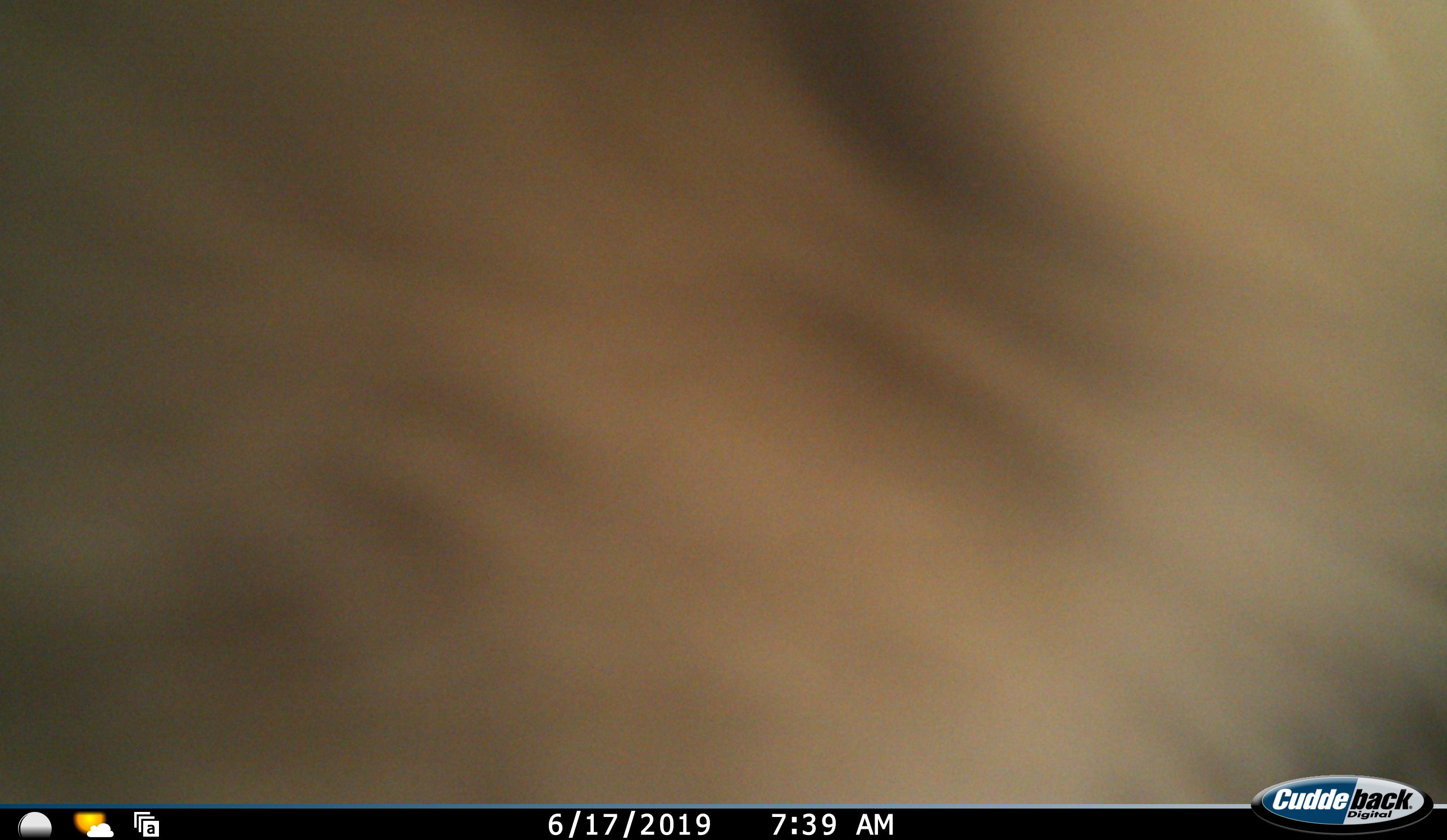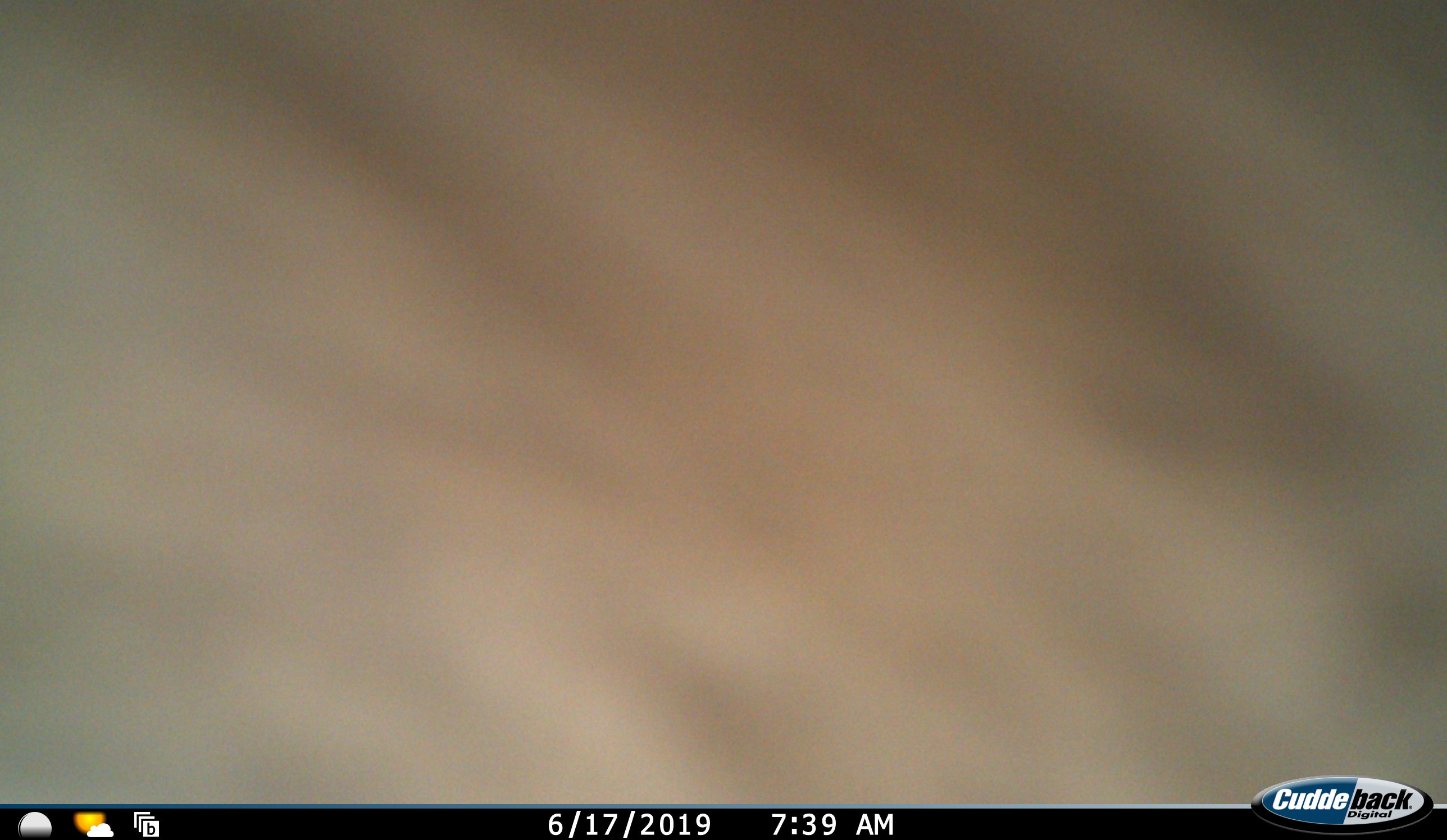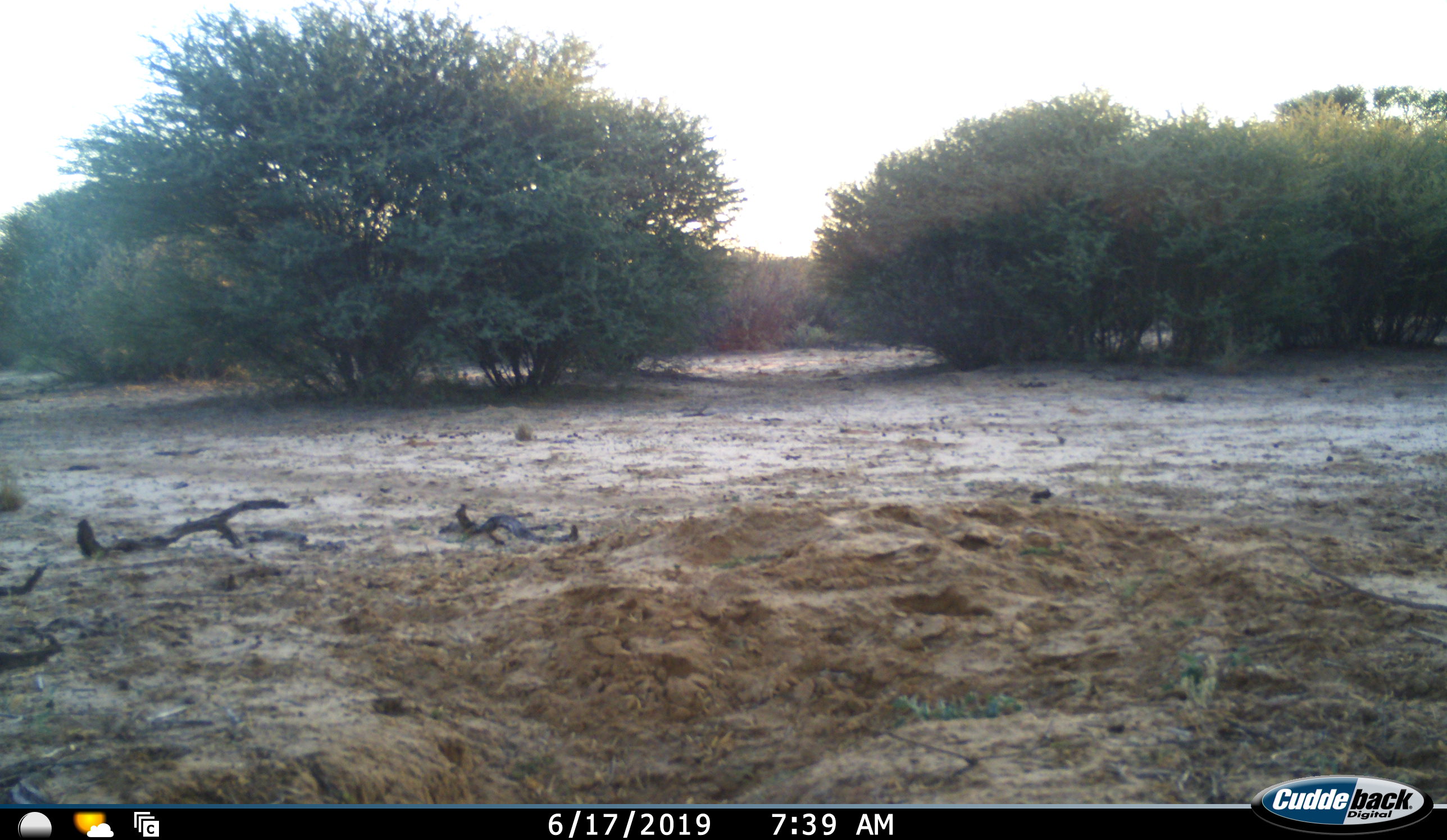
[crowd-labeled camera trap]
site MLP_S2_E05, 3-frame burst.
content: unidentified animal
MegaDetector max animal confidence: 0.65